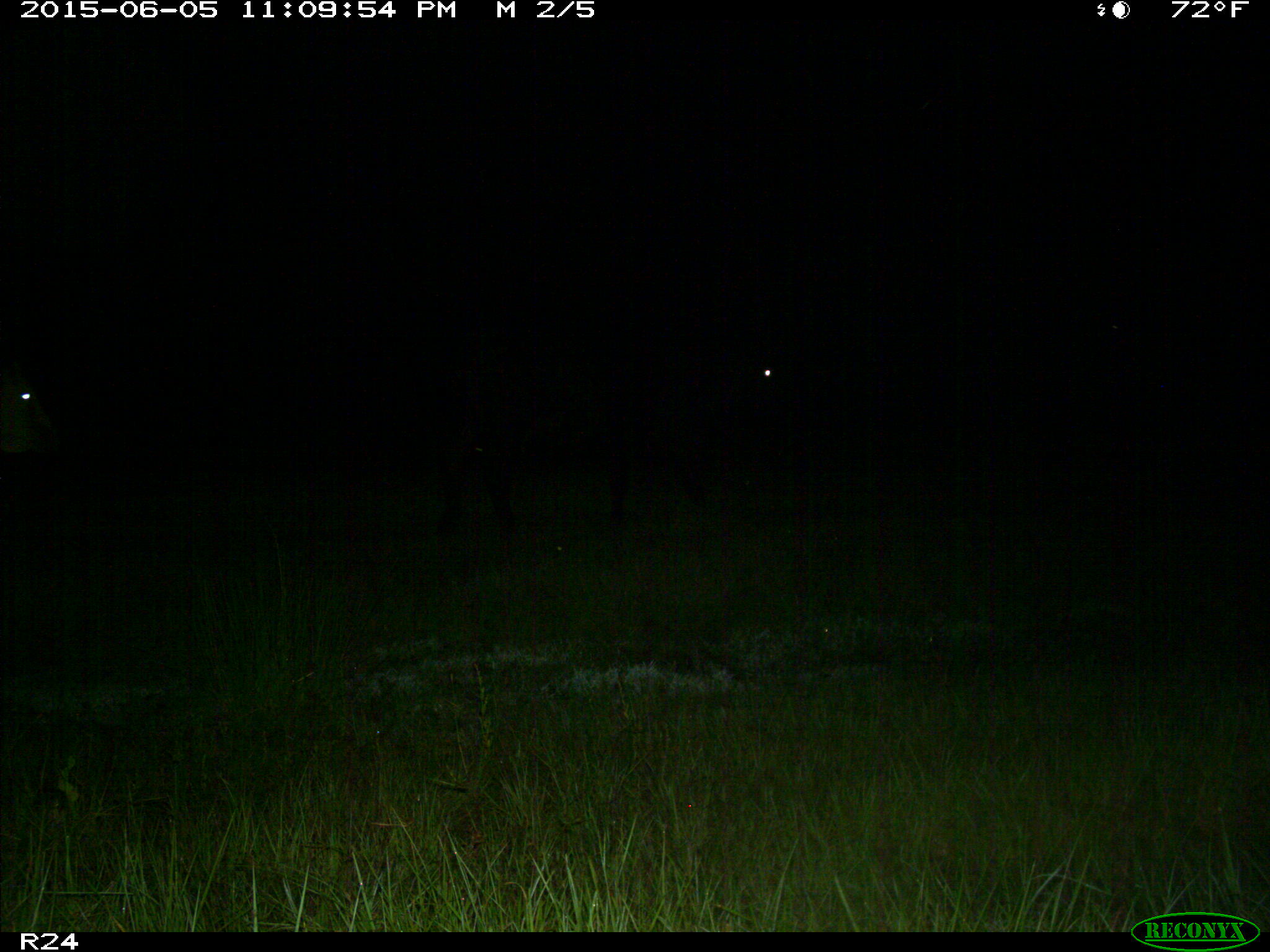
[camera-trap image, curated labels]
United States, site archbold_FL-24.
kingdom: Animalia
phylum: Chordata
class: Mammalia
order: Artiodactyla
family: Bovidae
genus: Bos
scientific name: Bos taurus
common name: domestic cow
Bos taurus (domestic cow).